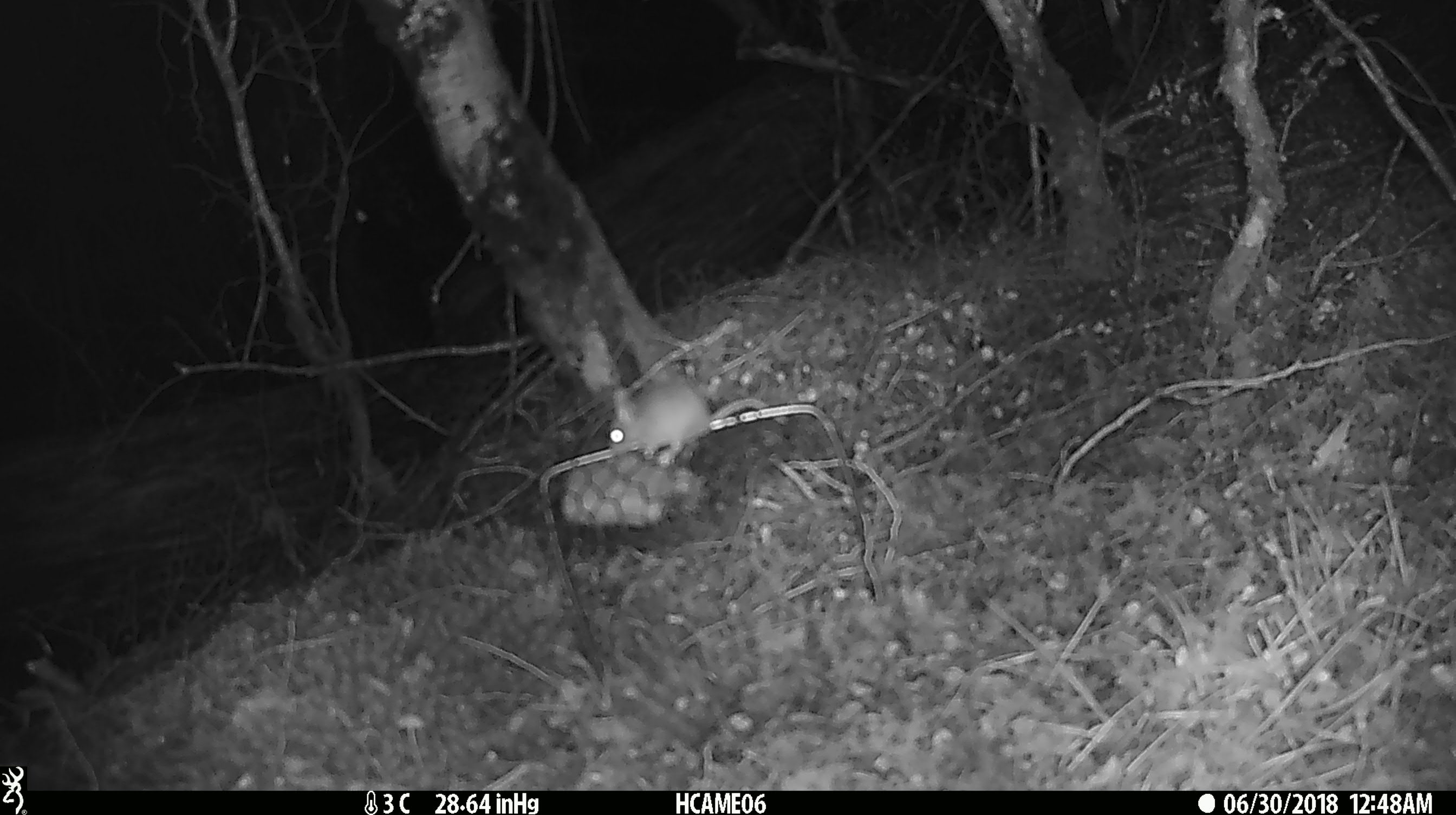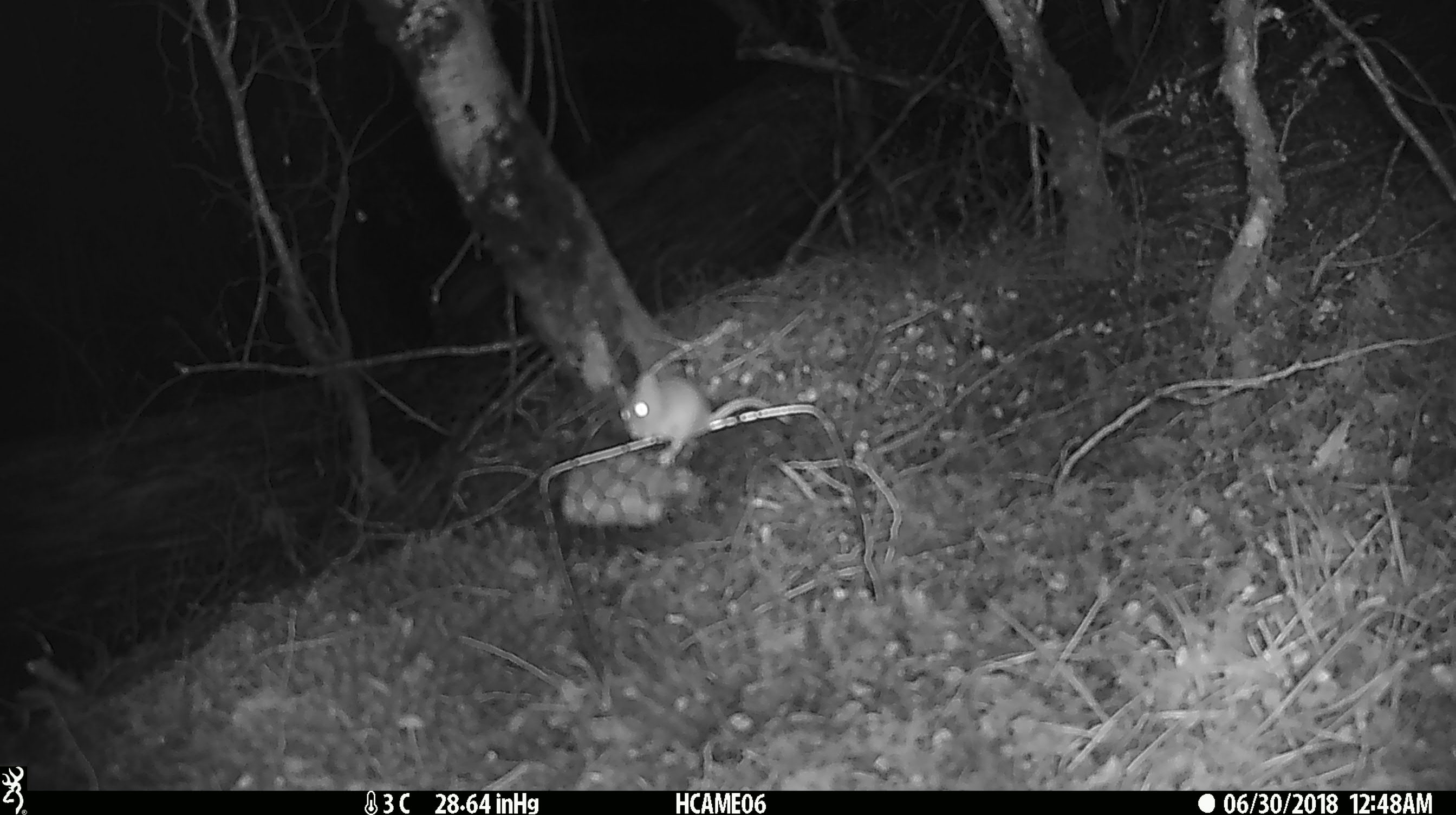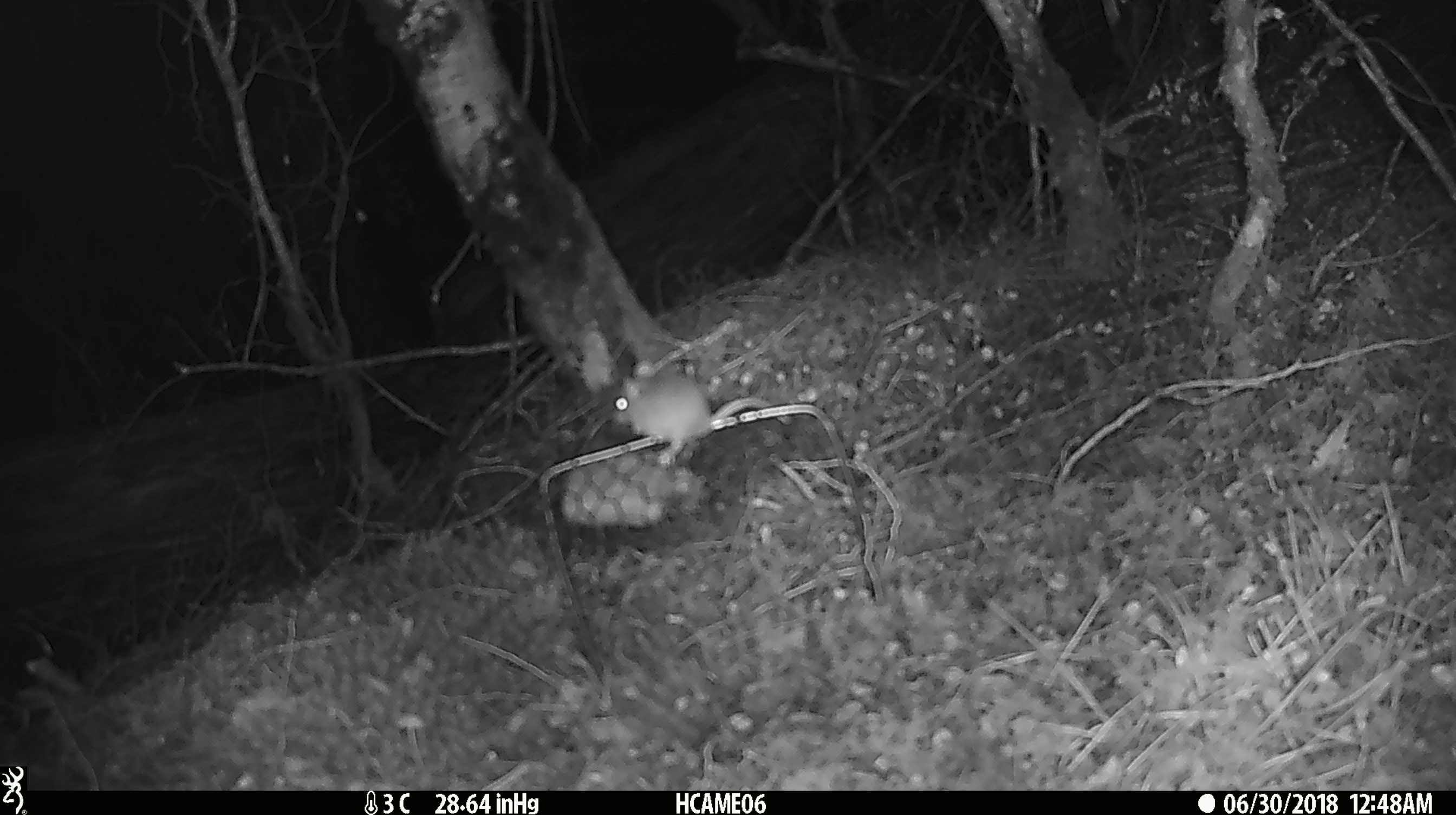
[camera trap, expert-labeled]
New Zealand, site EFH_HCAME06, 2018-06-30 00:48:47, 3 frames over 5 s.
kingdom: Animalia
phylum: Chordata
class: Mammalia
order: Rodentia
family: Muridae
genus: Mus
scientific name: Mus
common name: mouse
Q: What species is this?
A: Mouse (Mus).